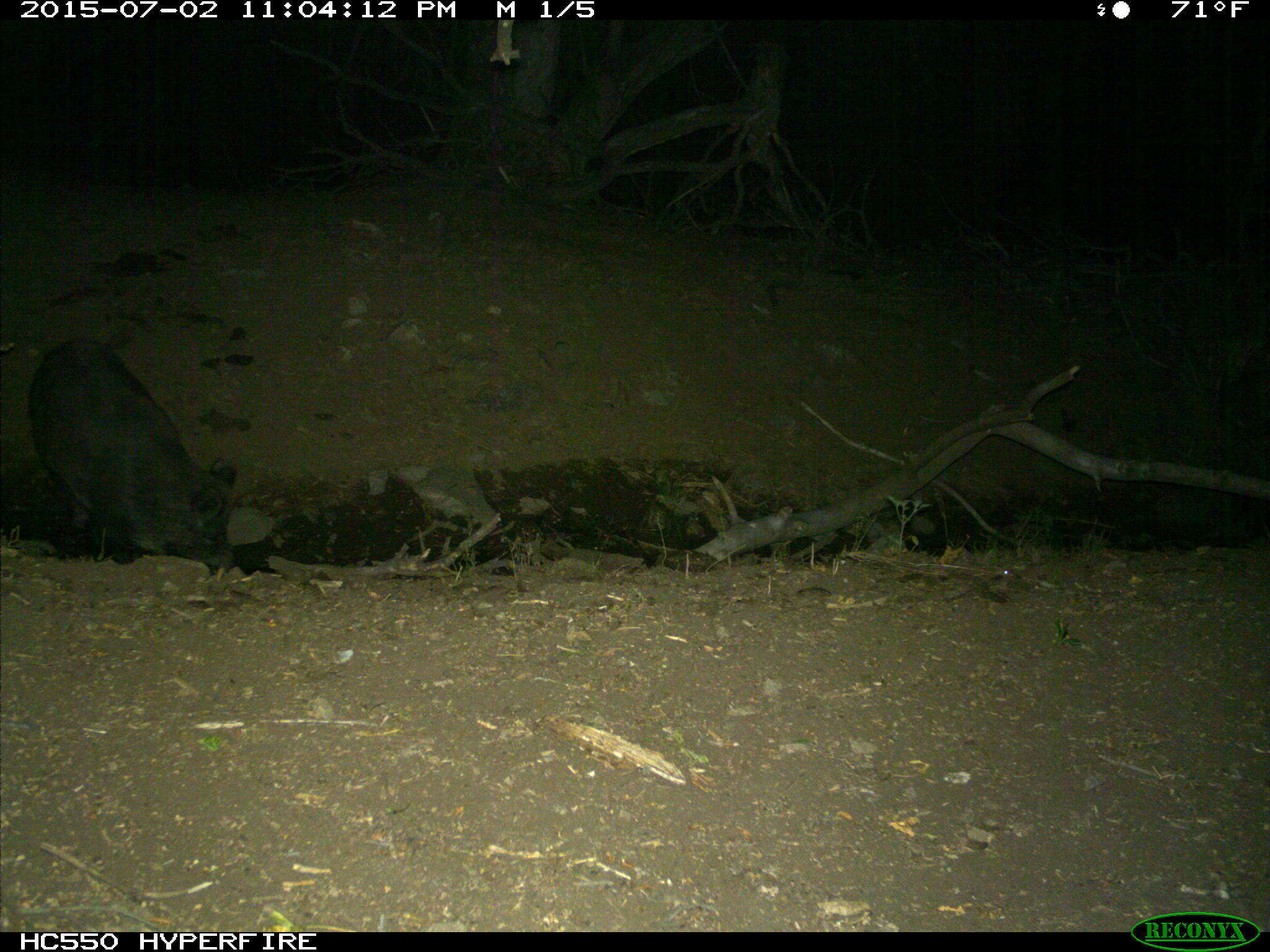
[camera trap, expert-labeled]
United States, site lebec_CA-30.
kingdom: Animalia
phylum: Chordata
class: Mammalia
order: Artiodactyla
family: Suidae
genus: Sus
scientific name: Sus scrofa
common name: wild boar